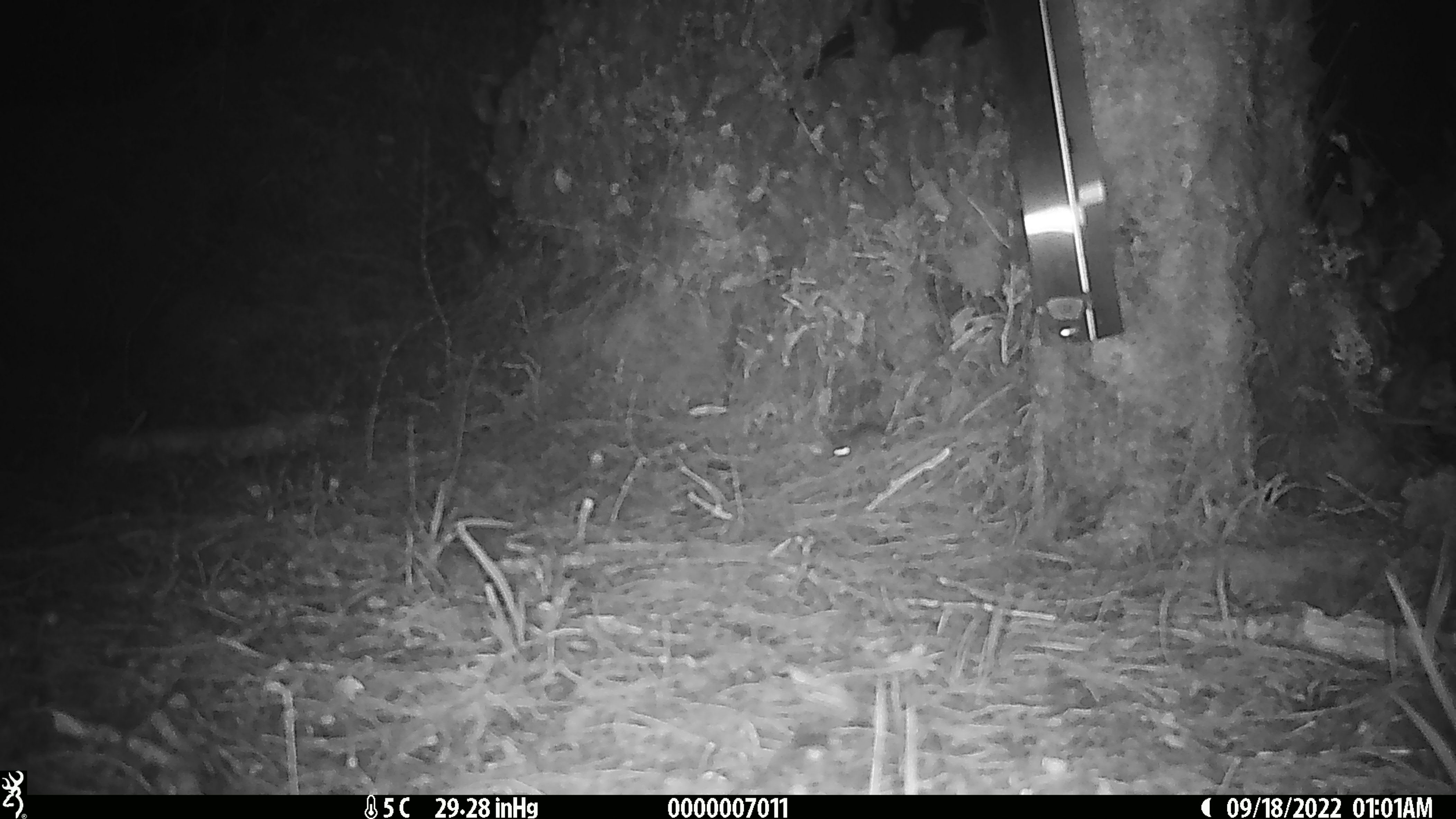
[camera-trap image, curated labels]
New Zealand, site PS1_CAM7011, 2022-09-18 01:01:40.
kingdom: Animalia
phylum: Chordata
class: Mammalia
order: Rodentia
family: Muridae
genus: Mus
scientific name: Mus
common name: mouse